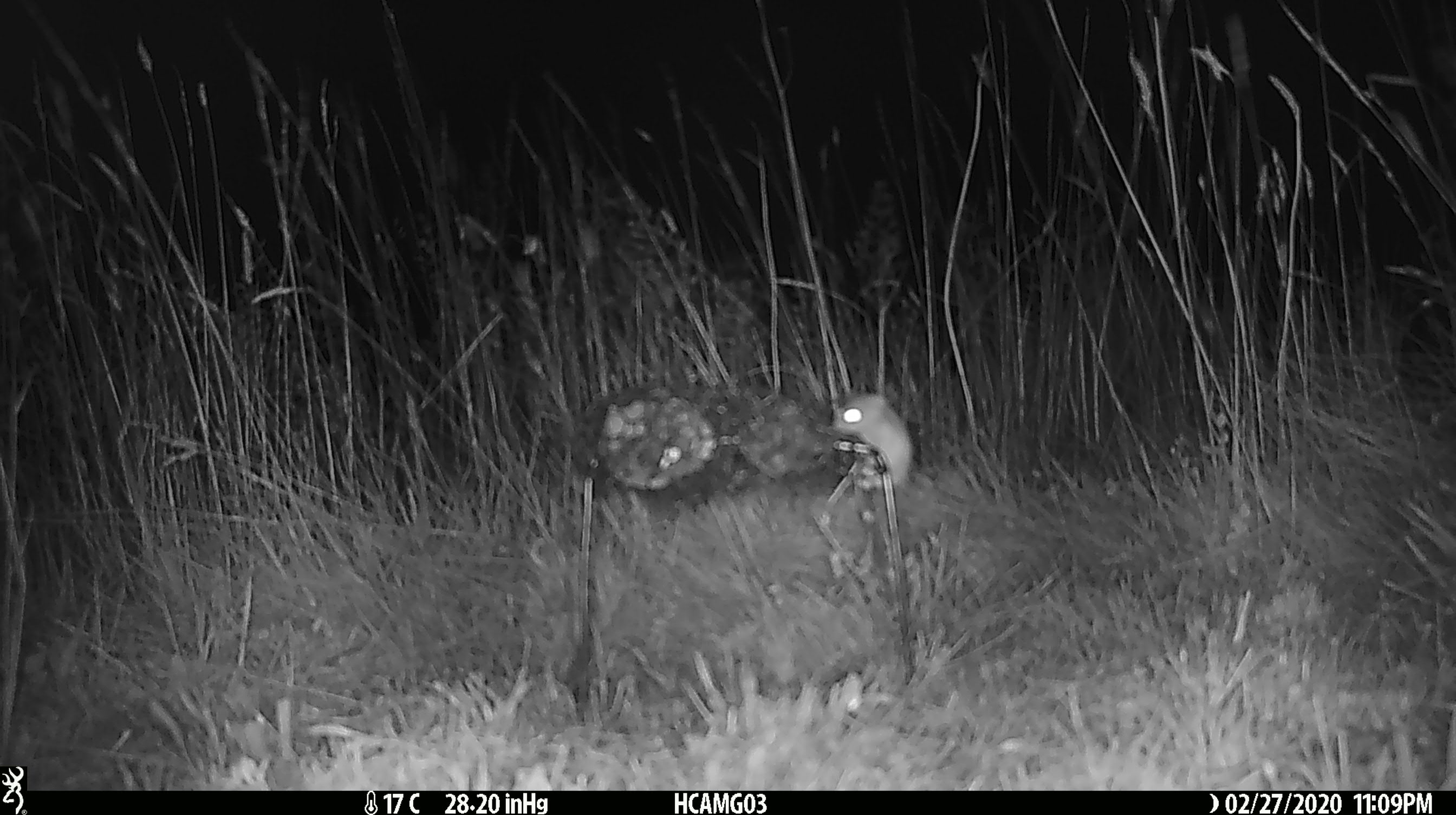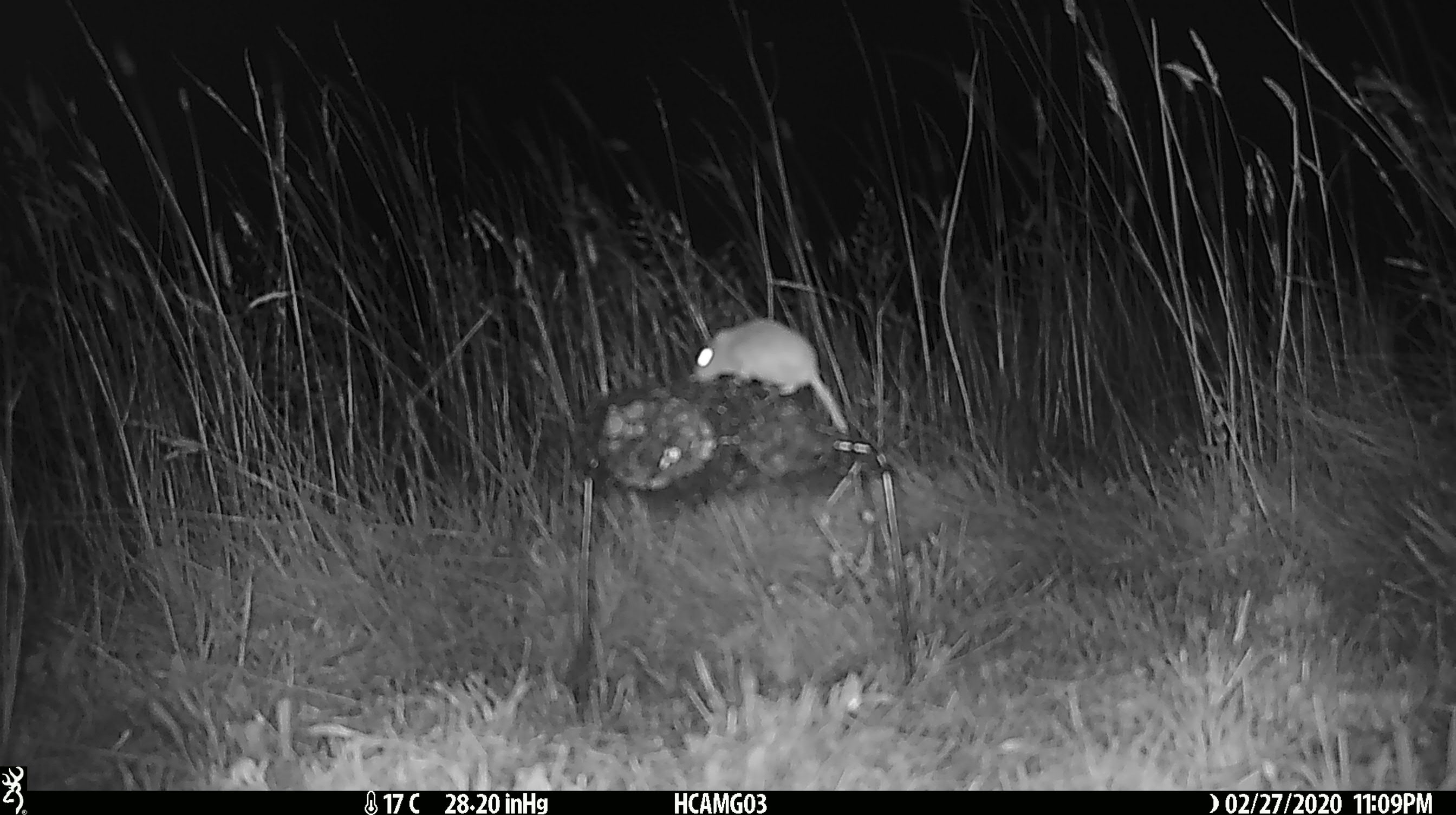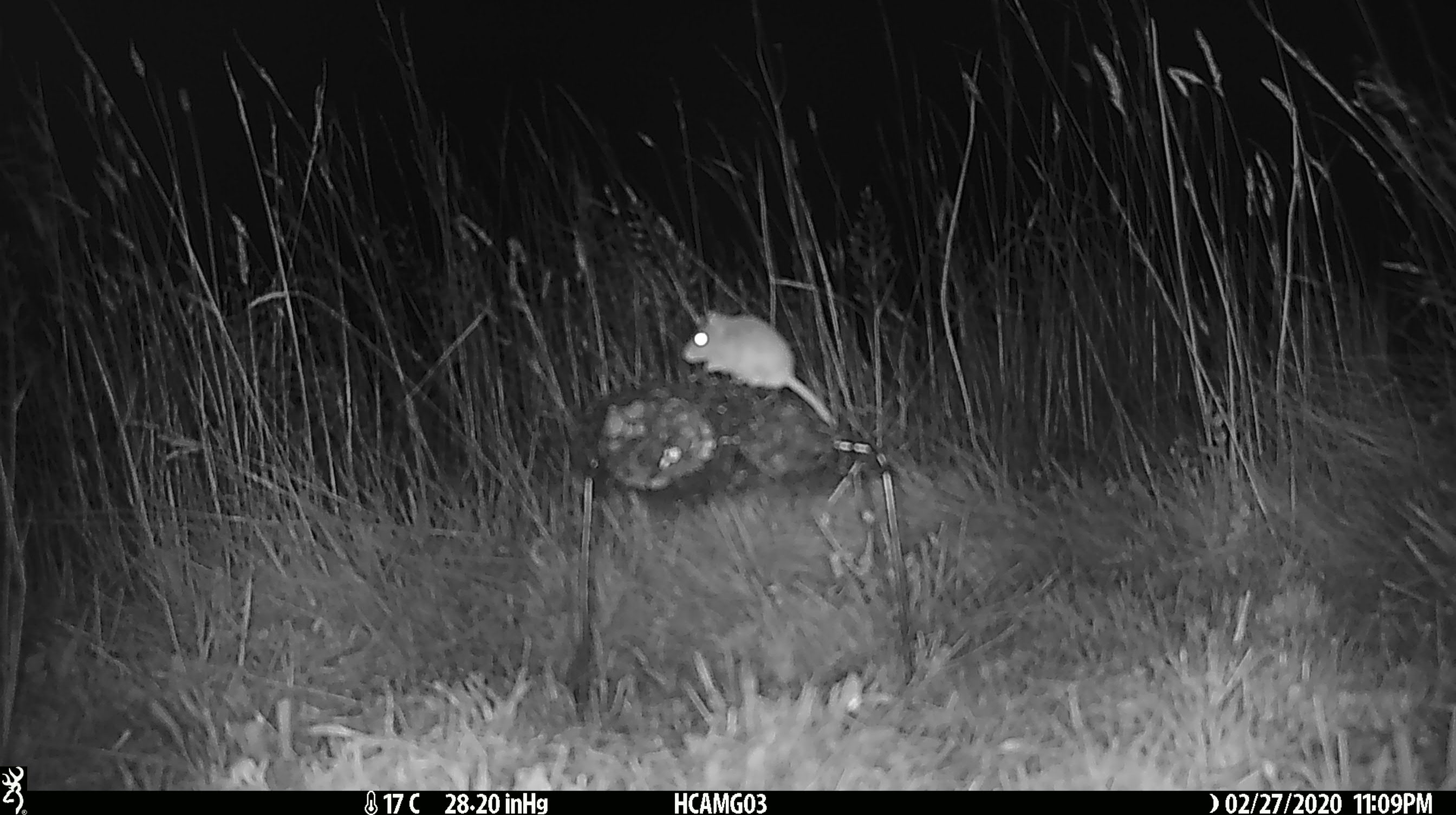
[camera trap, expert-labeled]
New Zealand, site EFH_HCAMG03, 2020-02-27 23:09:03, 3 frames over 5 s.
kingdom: Animalia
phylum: Chordata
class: Mammalia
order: Rodentia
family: Muridae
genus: Mus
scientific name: Mus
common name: mouse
Mouse (Mus).